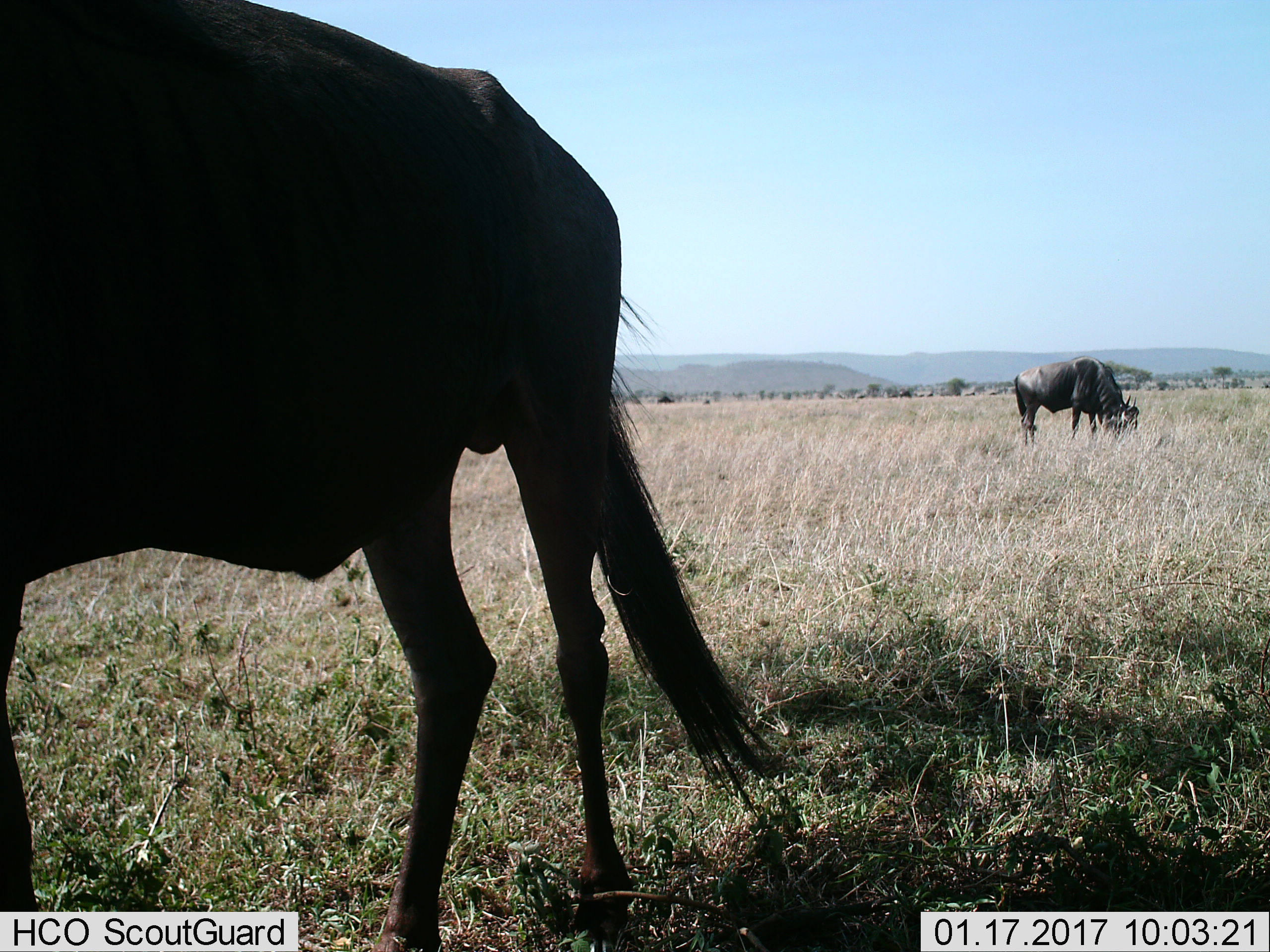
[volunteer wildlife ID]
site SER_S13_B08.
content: unidentified animal